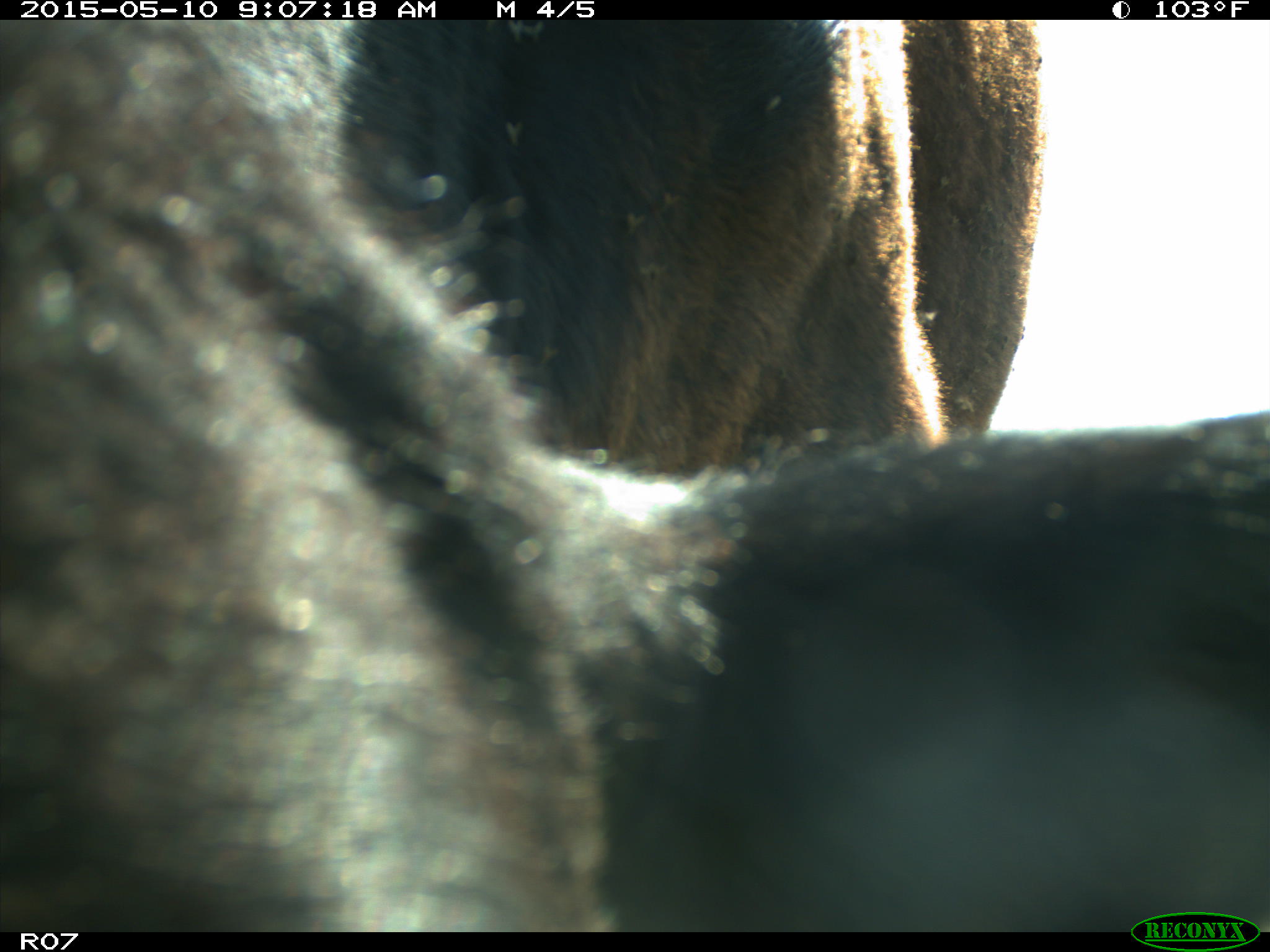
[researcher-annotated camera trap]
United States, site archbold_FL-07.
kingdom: Animalia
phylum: Chordata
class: Mammalia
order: Artiodactyla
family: Bovidae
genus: Bos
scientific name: Bos taurus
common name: domestic cow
Bos taurus (domestic cow).